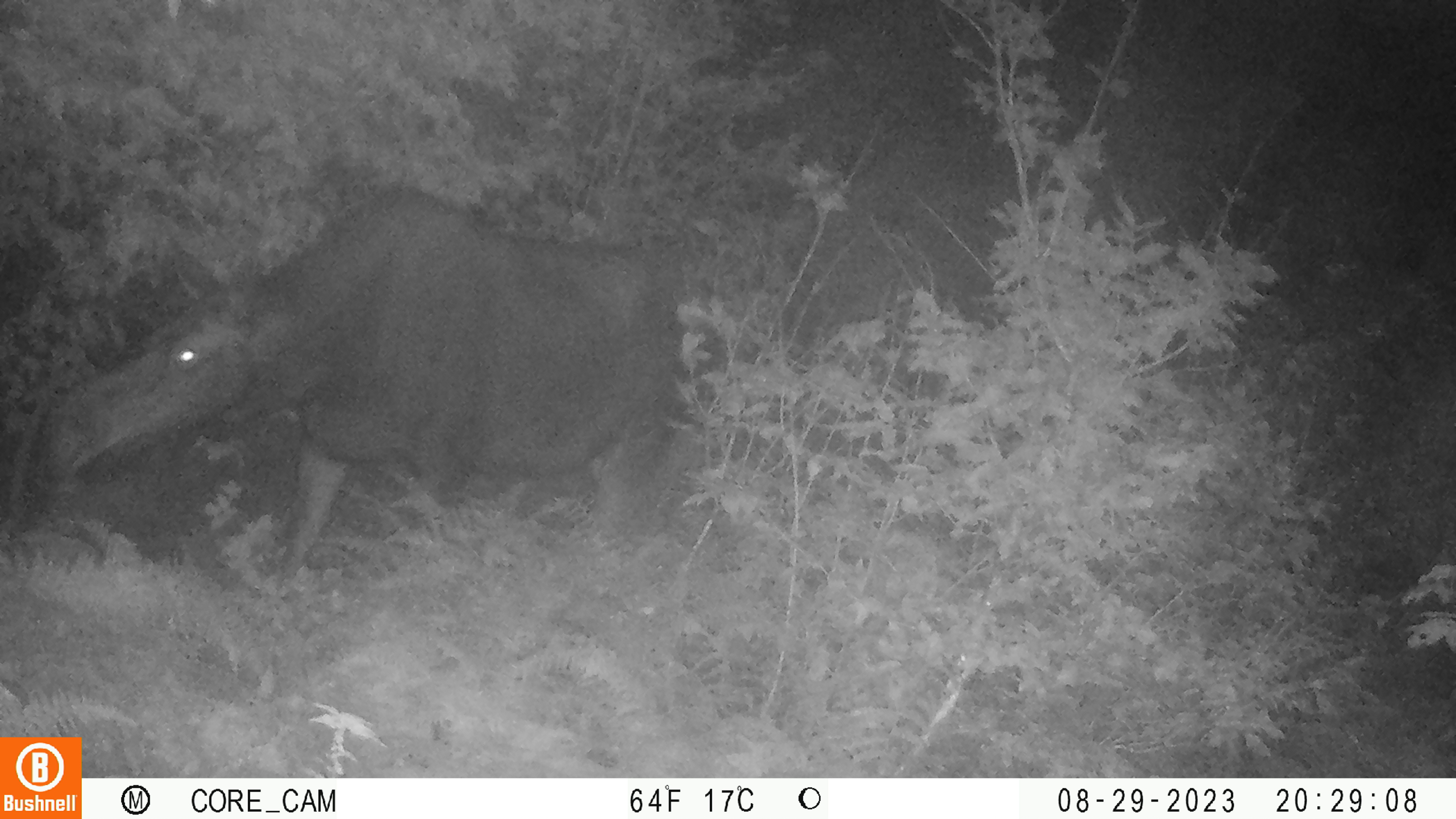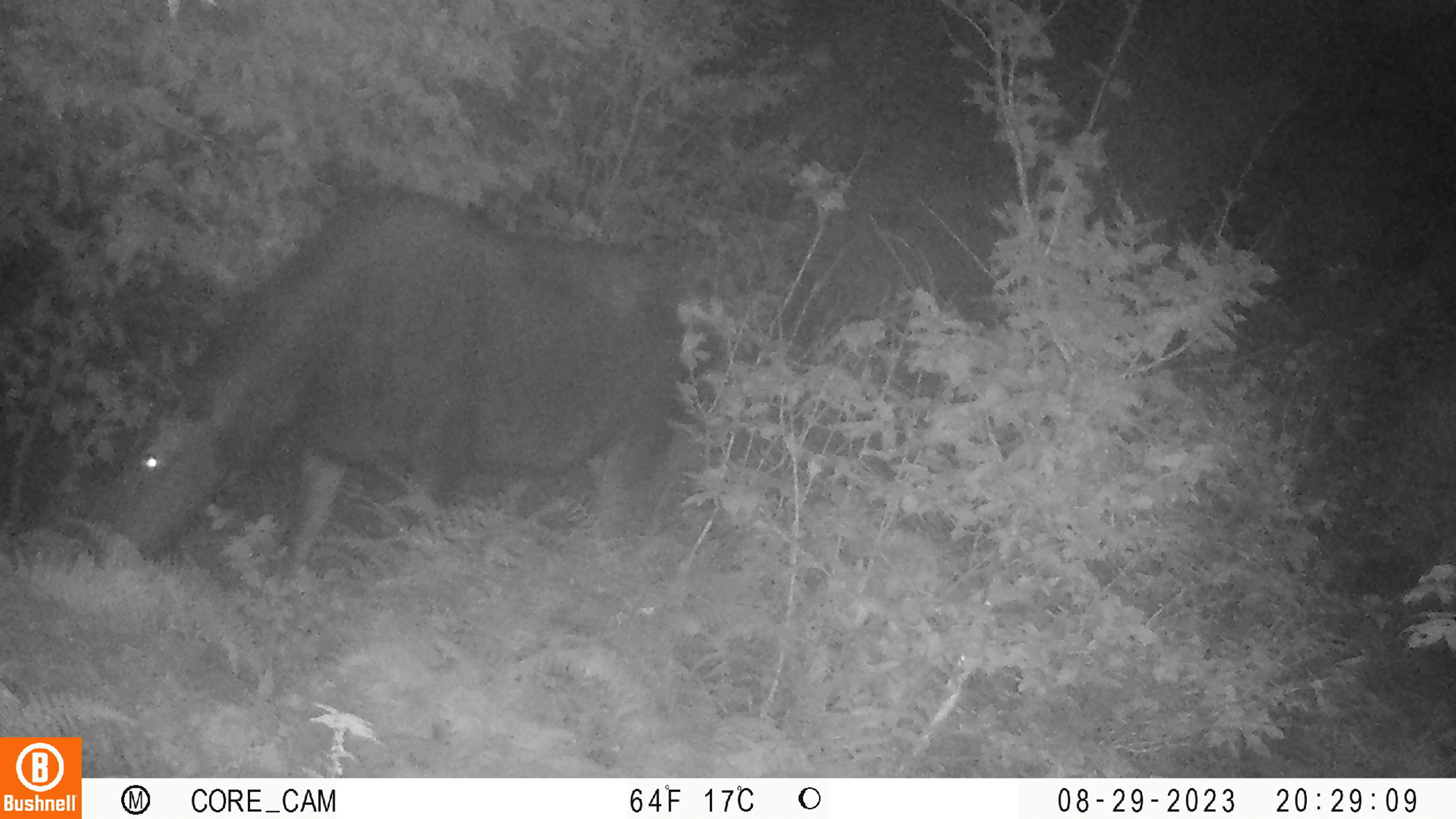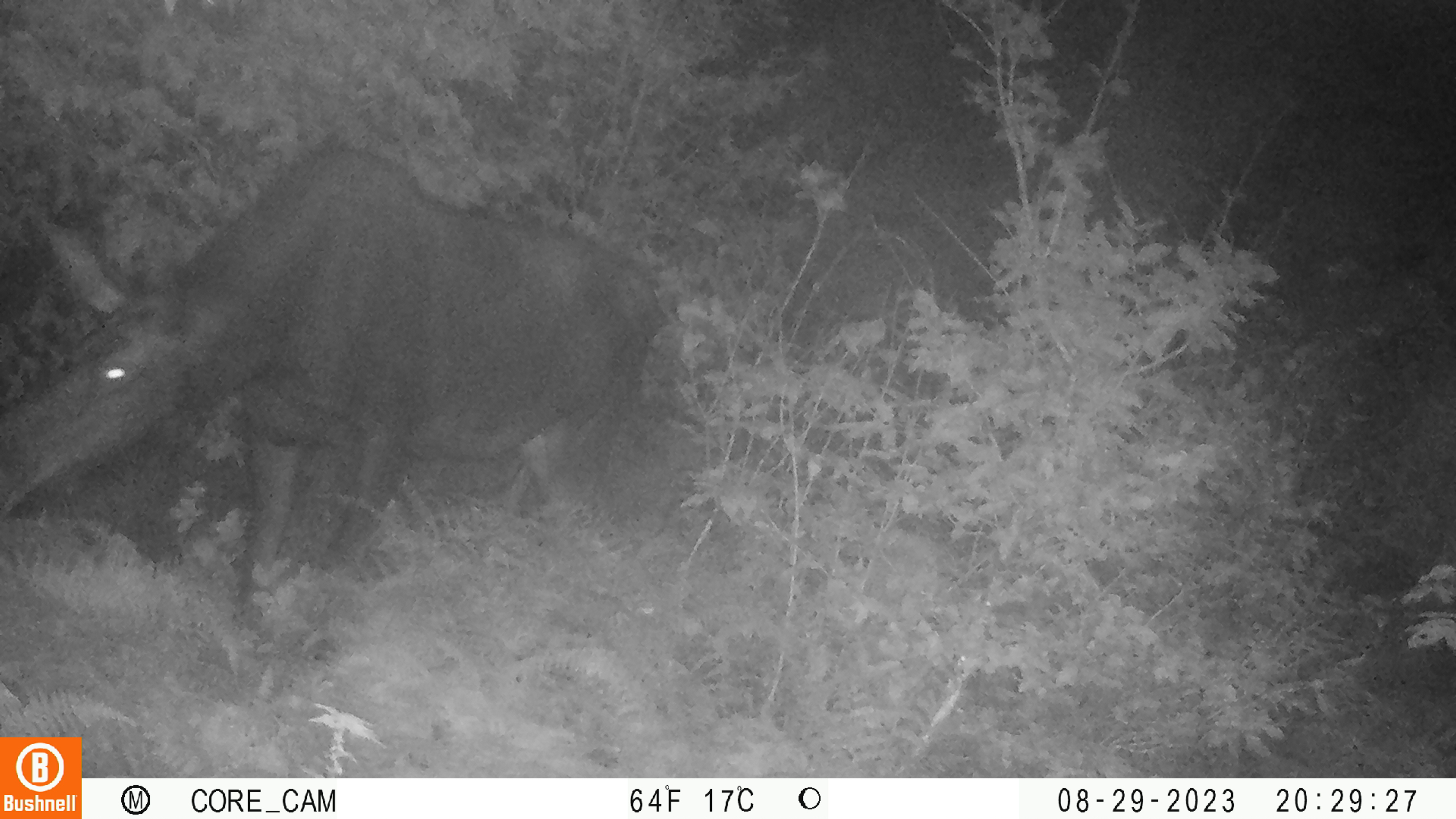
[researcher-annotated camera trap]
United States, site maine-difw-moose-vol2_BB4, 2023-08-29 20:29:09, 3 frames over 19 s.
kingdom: Animalia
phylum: Chordata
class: Mammalia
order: Artiodactyla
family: Cervidae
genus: Alces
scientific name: Alces alces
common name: moose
Moose (Alces alces).